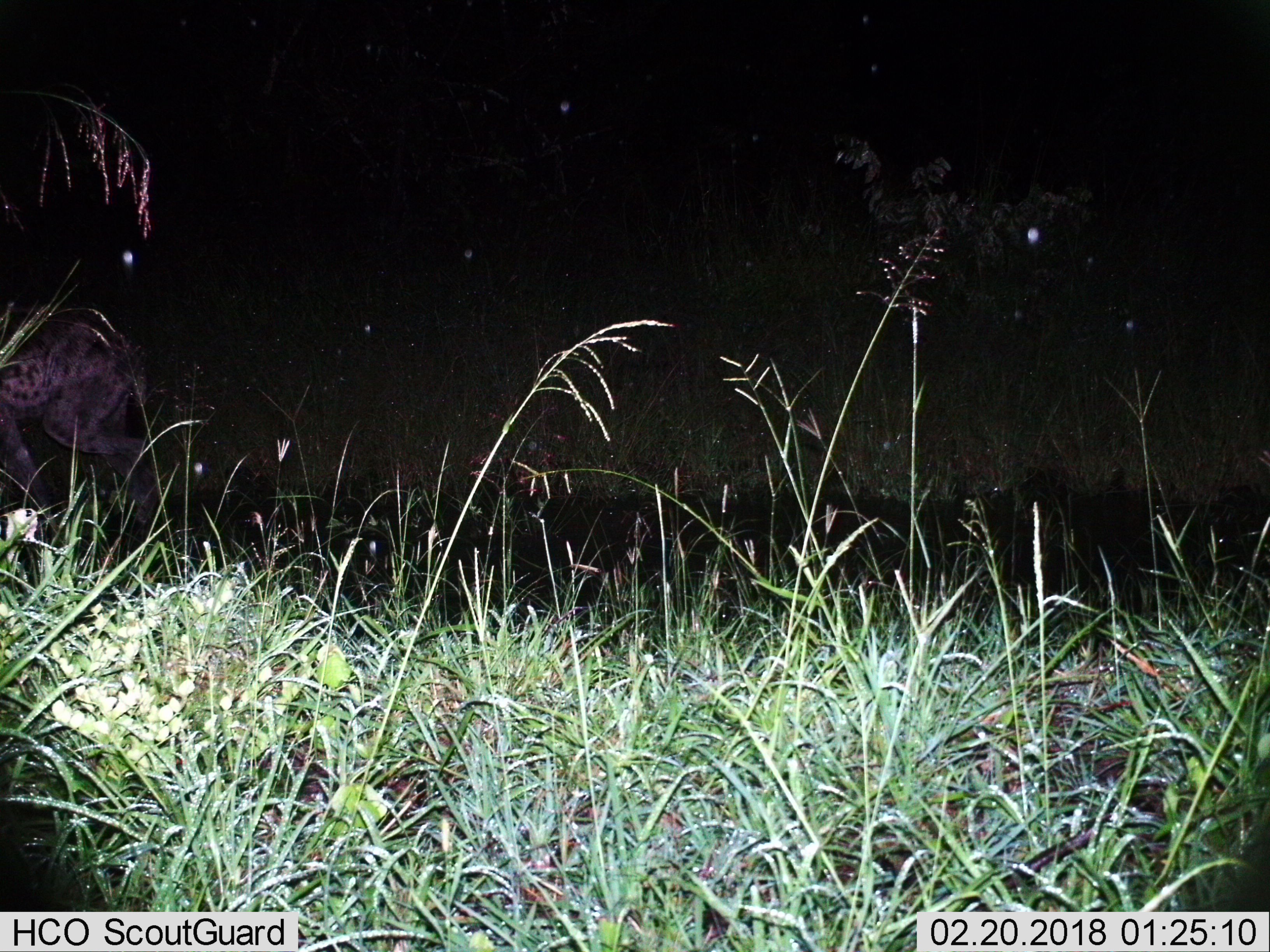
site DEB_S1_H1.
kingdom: Animalia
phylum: Chordata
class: Mammalia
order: Carnivora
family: Hyaenidae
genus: Crocuta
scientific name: Crocuta crocuta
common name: spotted hyena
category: hyenaspotted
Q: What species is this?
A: Hyenaspotted (spotted hyena) (Crocuta crocuta).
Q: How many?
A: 1.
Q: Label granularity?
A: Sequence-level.